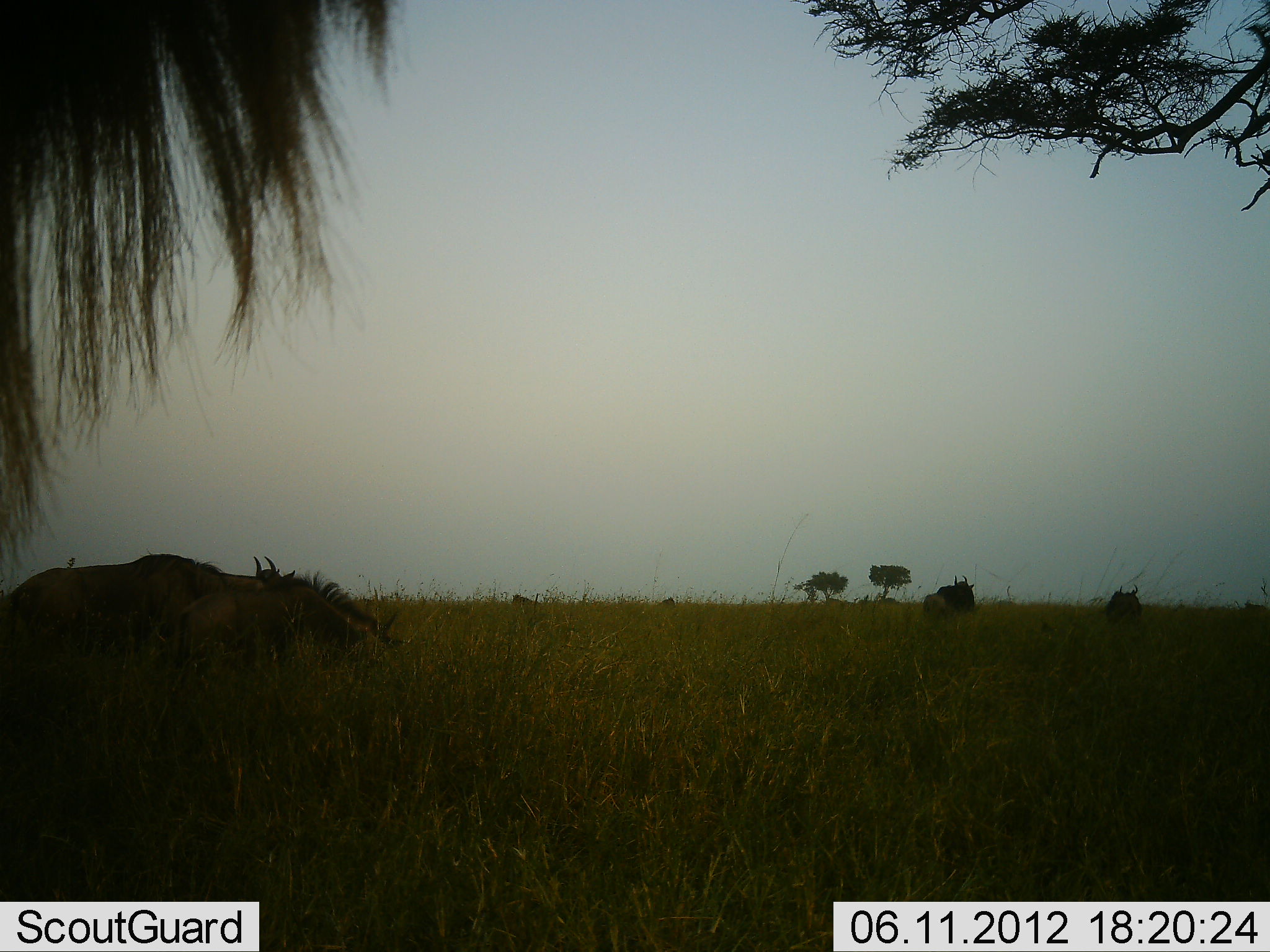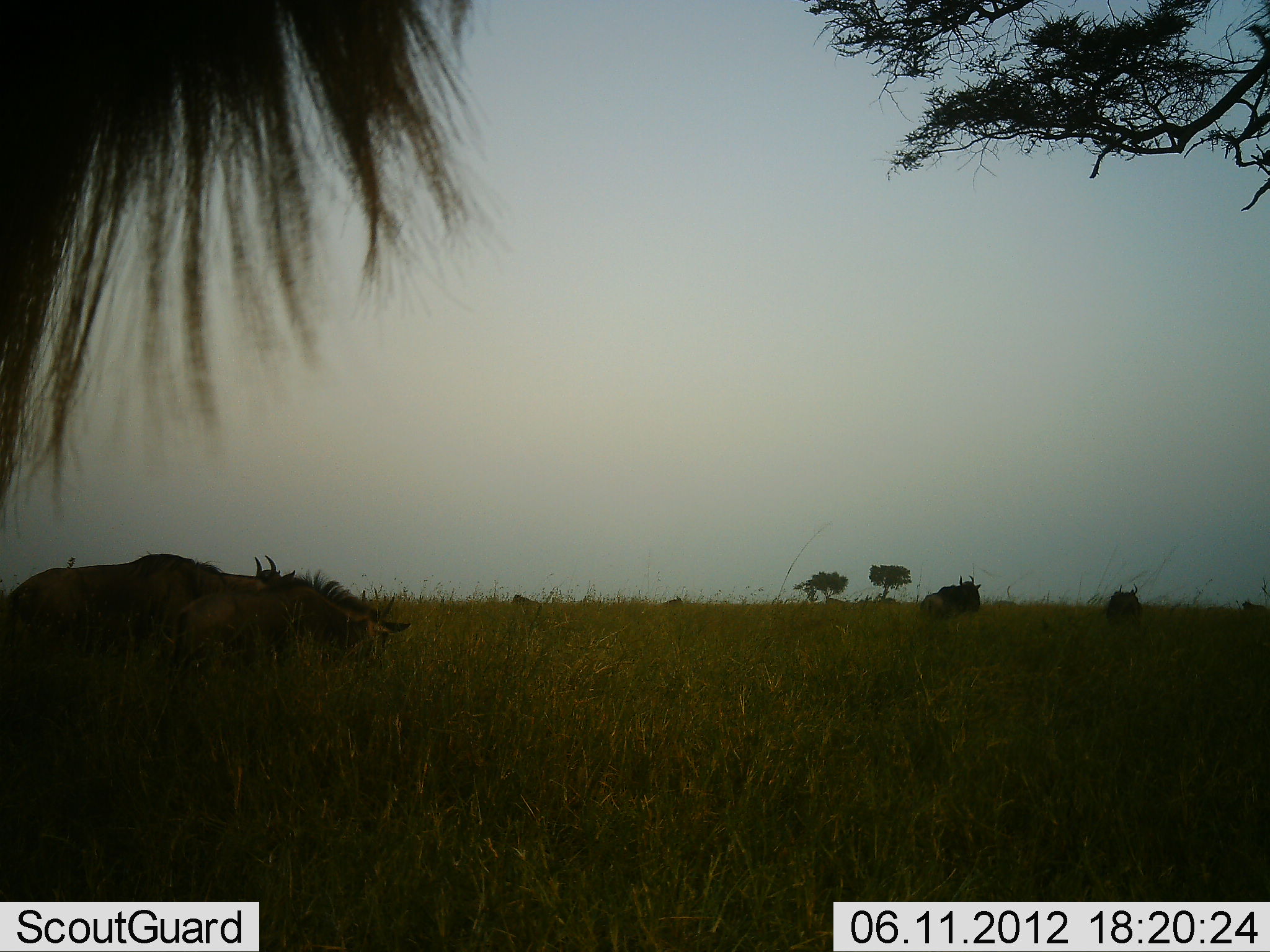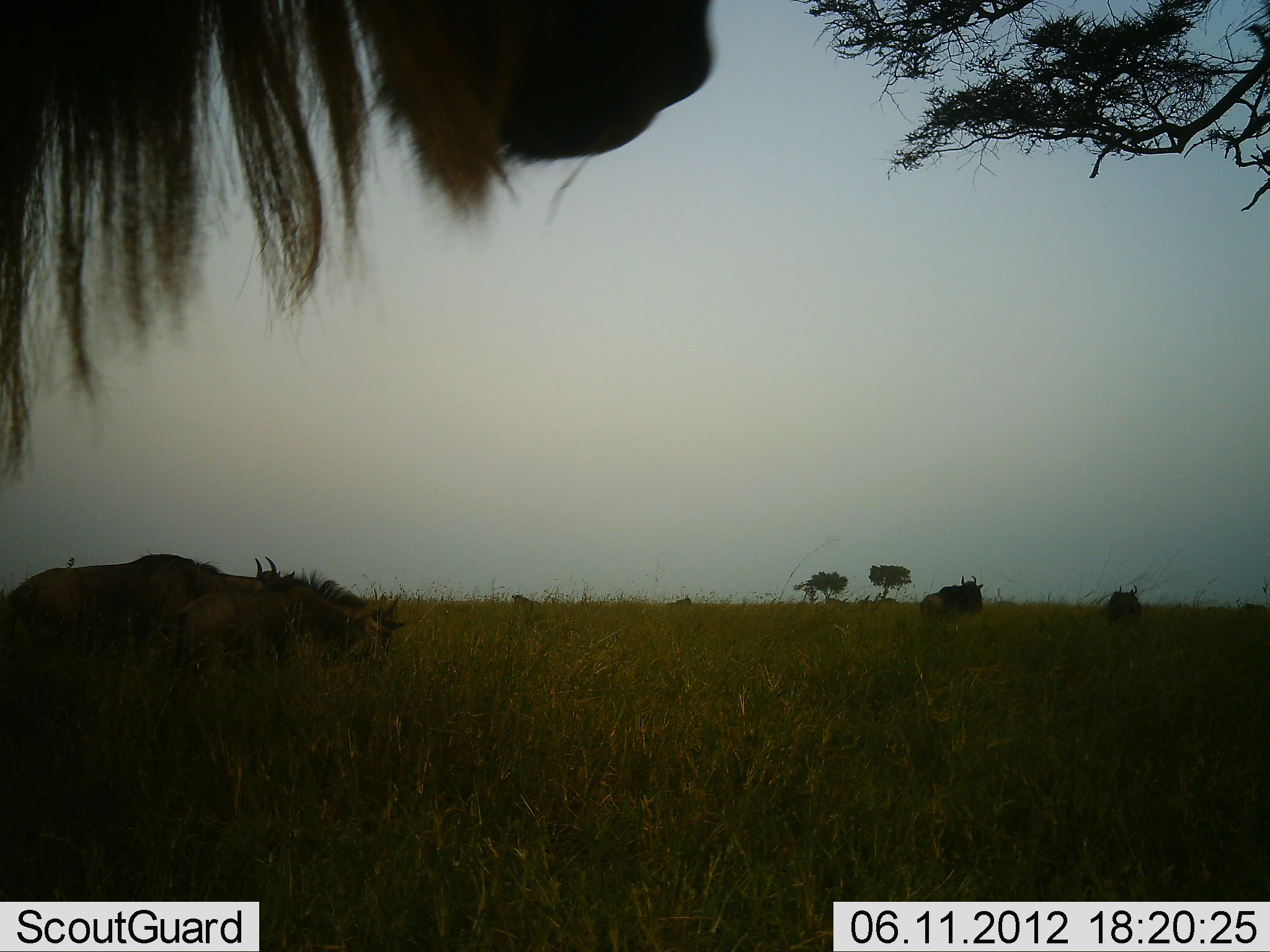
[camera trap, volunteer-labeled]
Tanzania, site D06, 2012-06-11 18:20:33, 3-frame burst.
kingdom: Animalia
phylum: Chordata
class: Mammalia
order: Artiodactyla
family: Bovidae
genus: Connochaetes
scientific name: Connochaetes taurinus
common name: blue wildebeest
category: wildebeest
Wildebeest (blue wildebeest) (Connochaetes taurinus), count 5. Behavior (volunteer vote fractions): standing 64%, resting 18%, moving 27%, interacting 0%. Young present (vote fraction): 0%. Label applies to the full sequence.